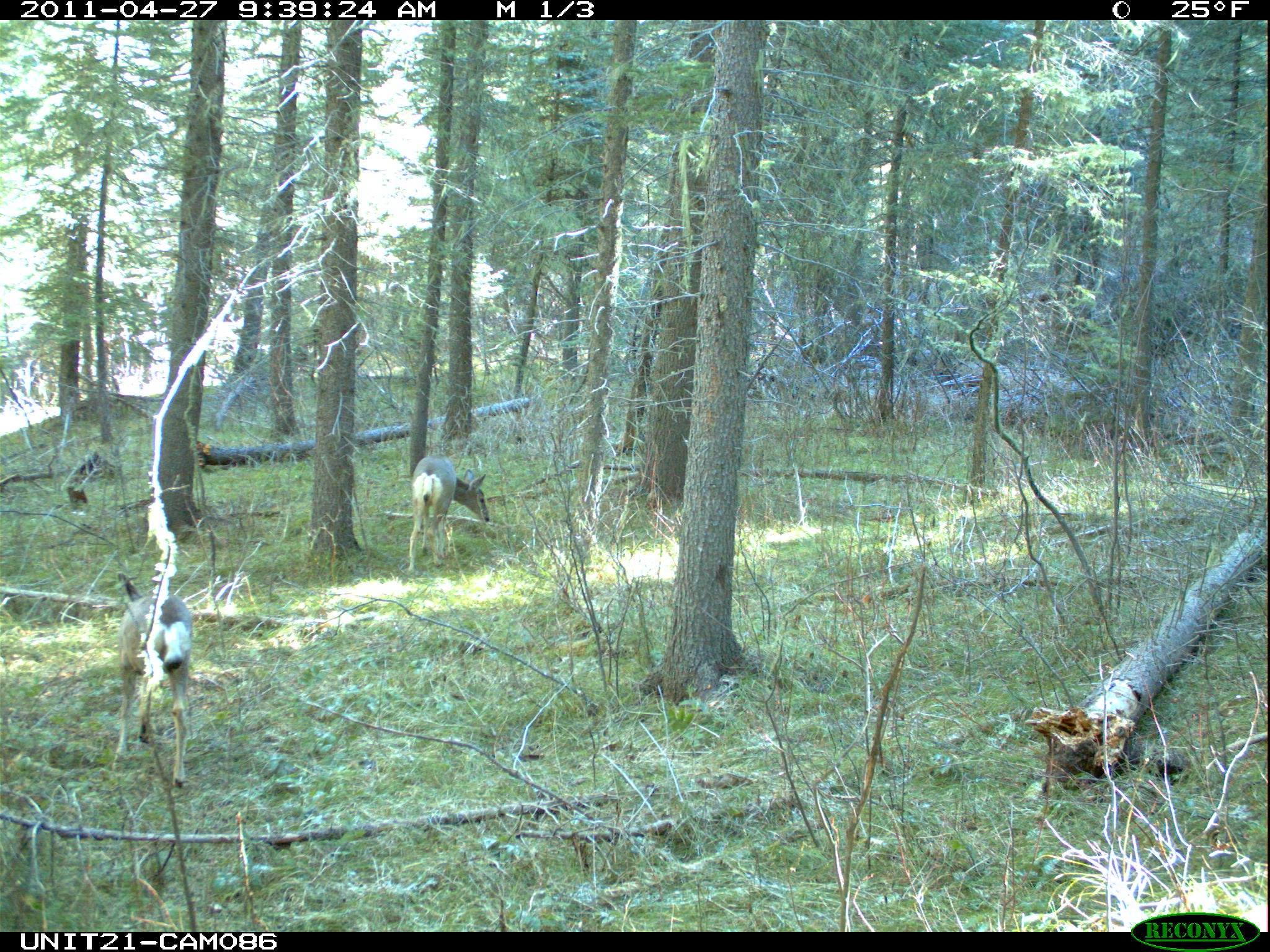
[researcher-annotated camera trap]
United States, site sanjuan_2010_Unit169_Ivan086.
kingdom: Animalia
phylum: Chordata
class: Mammalia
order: Artiodactyla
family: Cervidae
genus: Odocoileus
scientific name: Odocoileus hemionus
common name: mule deer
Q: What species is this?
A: Odocoileus hemionus (mule deer).